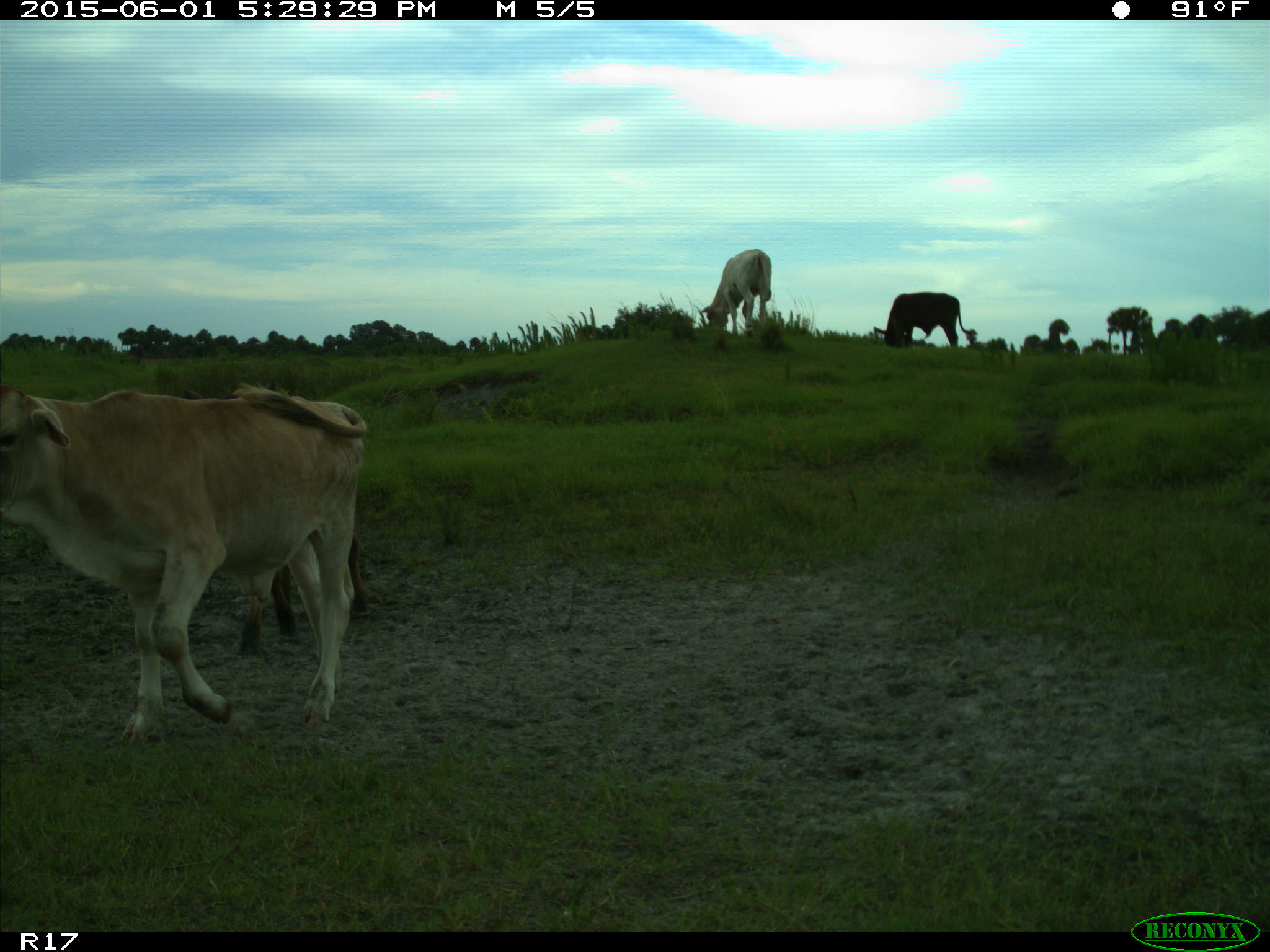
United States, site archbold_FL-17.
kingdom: Animalia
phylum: Chordata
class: Mammalia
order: Artiodactyla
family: Bovidae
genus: Bos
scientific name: Bos taurus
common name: domestic cow